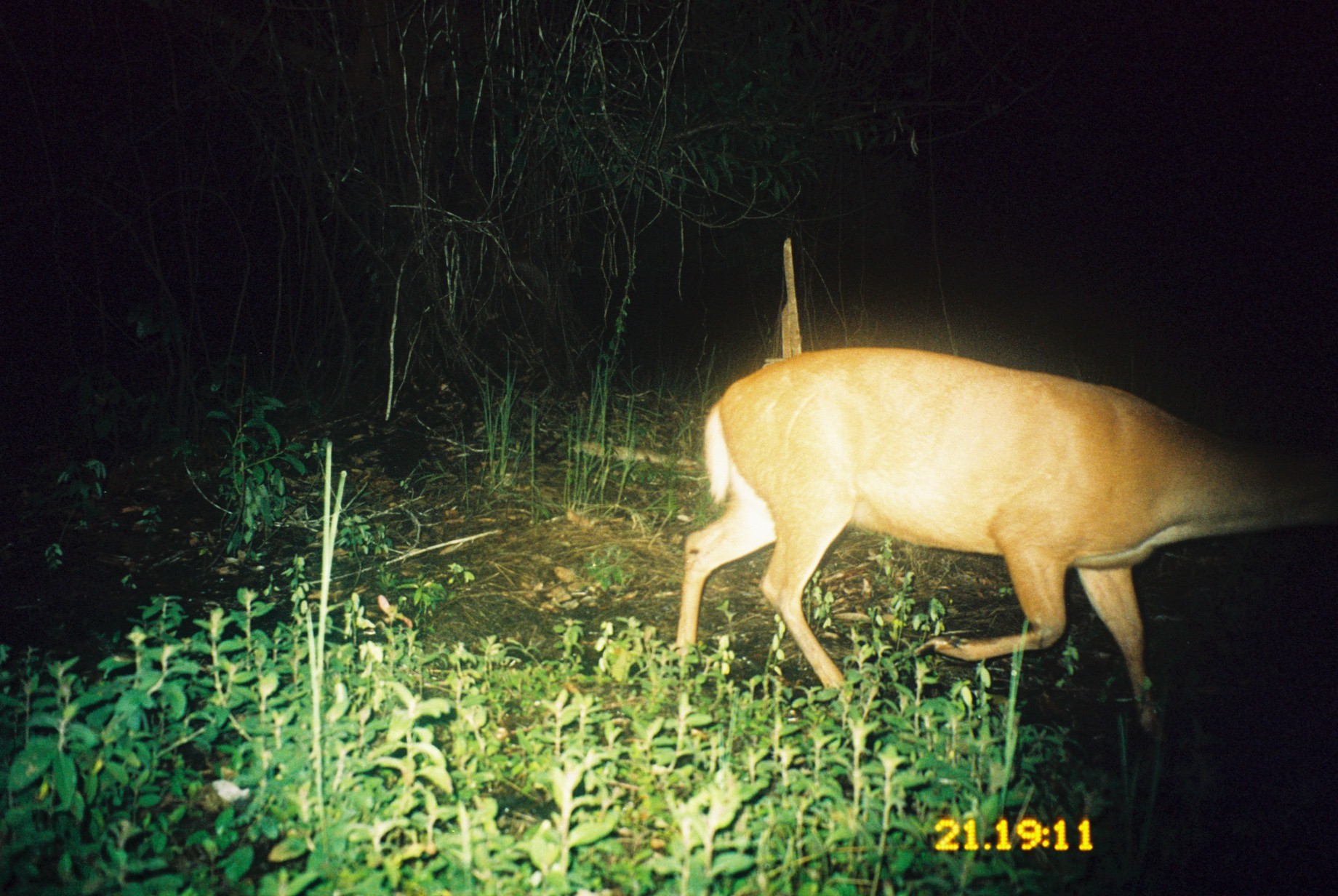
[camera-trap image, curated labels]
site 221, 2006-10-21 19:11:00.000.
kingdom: Animalia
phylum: Chordata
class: Mammalia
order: Artiodactyla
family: Cervidae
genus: Mazama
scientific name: Mazama americana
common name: red brocket